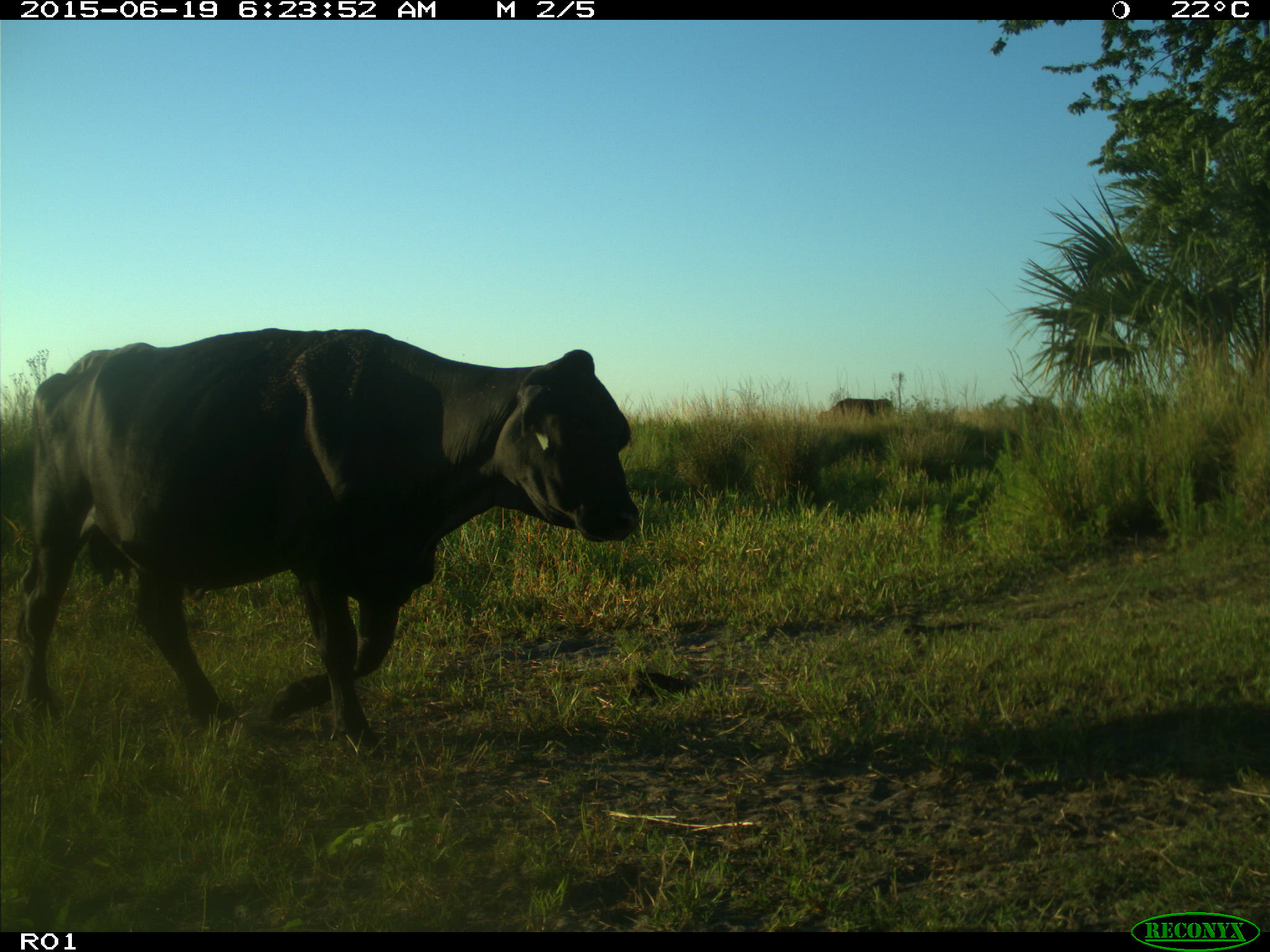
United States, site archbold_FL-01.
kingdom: Animalia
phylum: Chordata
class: Mammalia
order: Artiodactyla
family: Bovidae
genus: Bos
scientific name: Bos taurus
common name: domestic cow